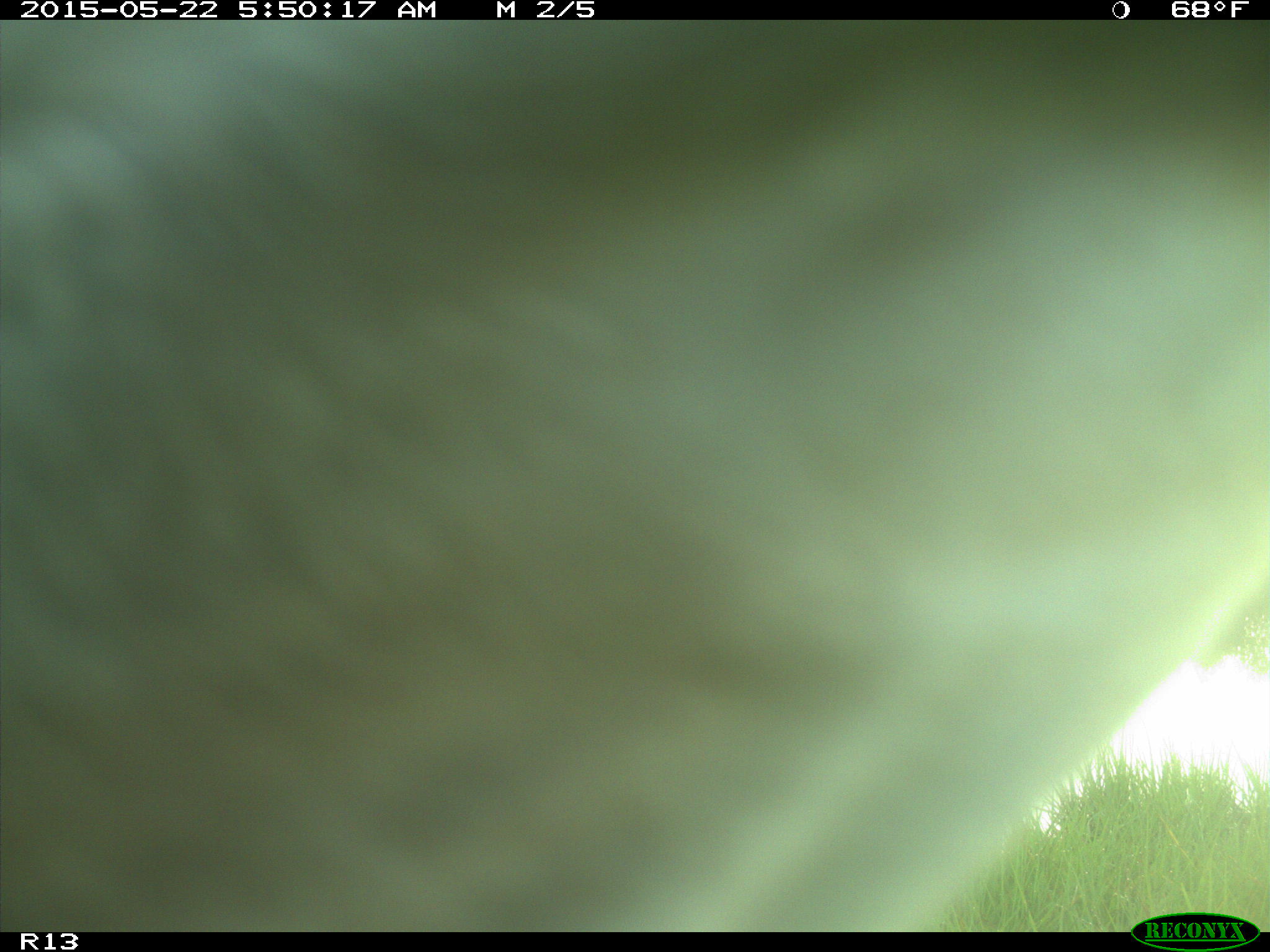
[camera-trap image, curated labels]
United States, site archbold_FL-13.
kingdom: Animalia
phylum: Chordata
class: Mammalia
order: Artiodactyla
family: Bovidae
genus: Bos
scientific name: Bos taurus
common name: domestic cow